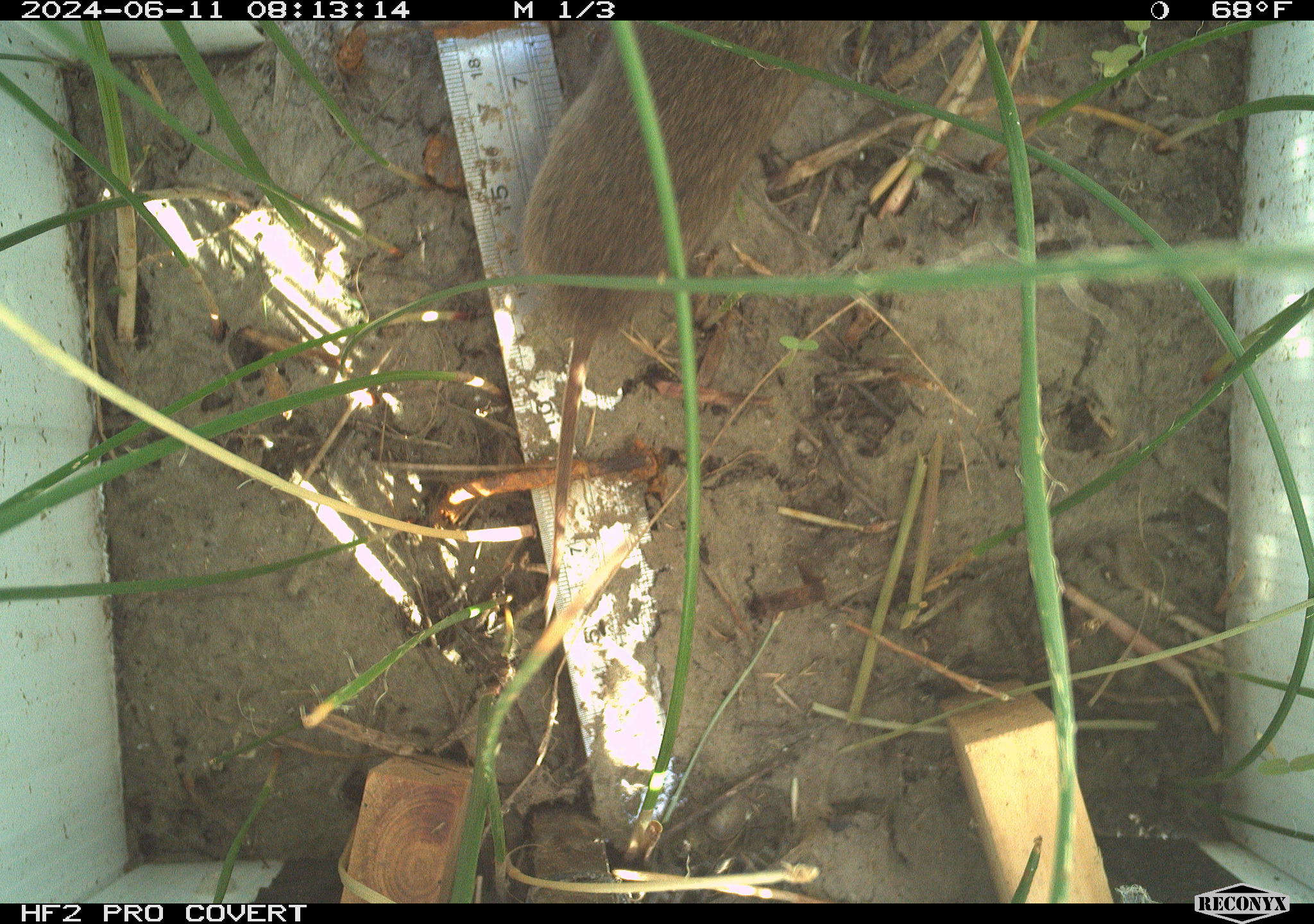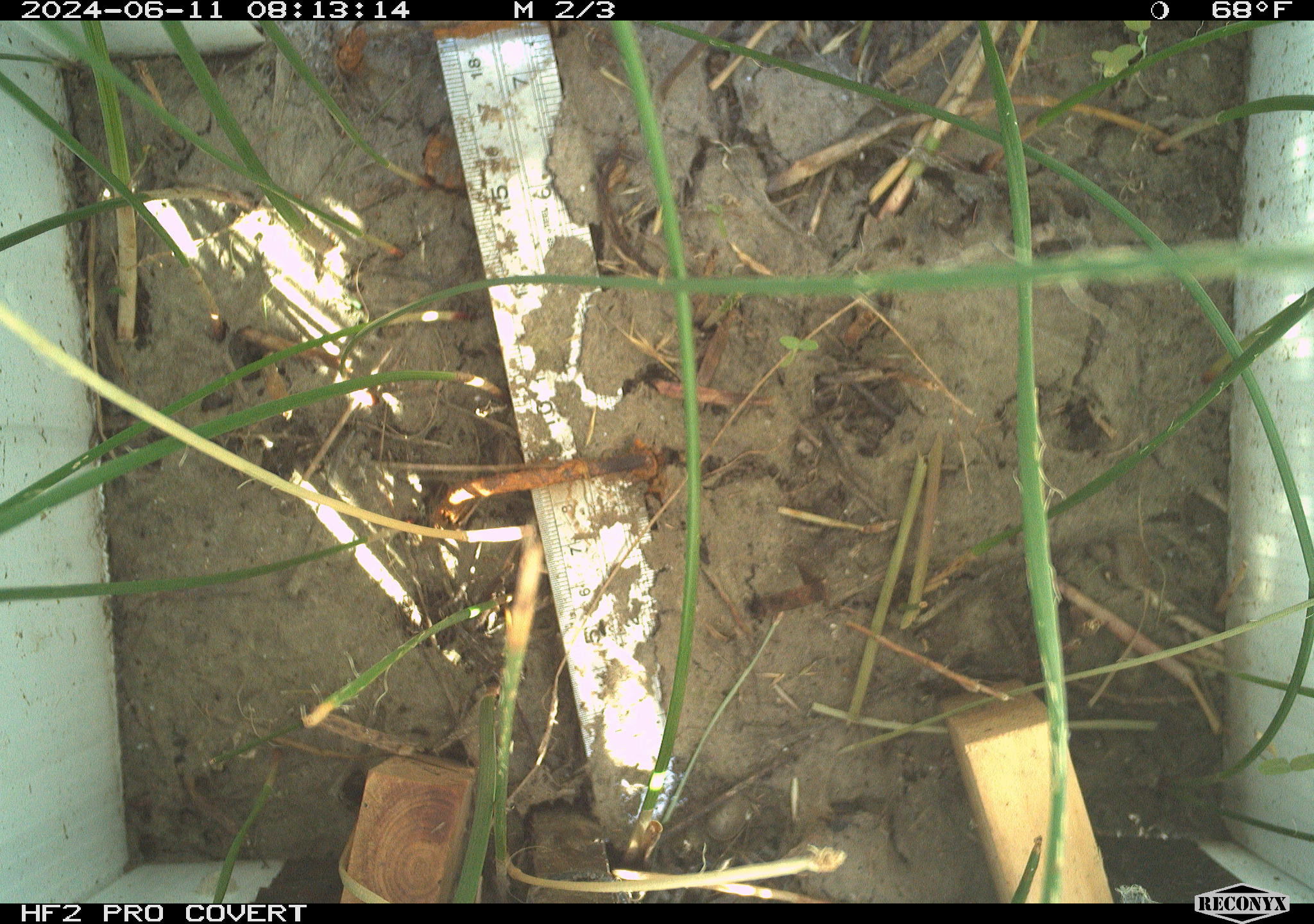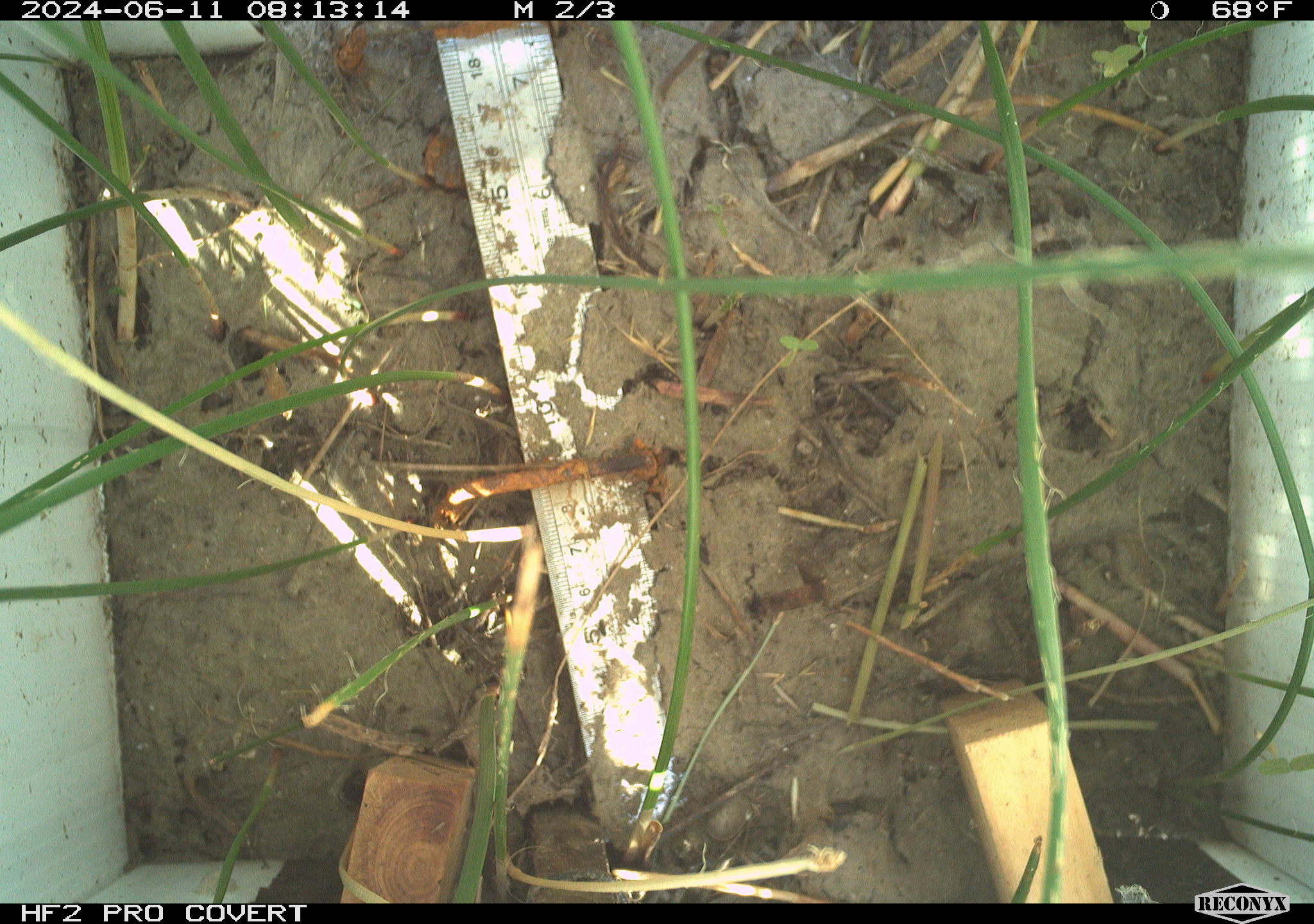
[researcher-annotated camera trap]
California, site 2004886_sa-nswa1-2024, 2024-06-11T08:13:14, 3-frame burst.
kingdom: Animalia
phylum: Chordata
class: Mammalia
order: Rodentia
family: Cricetidae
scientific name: Arvicolinae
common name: voles, lemmings, and muskrats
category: arvicolinae subfamily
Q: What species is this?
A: Arvicolinae subfamily (voles, lemmings, and muskrats) (Arvicolinae).